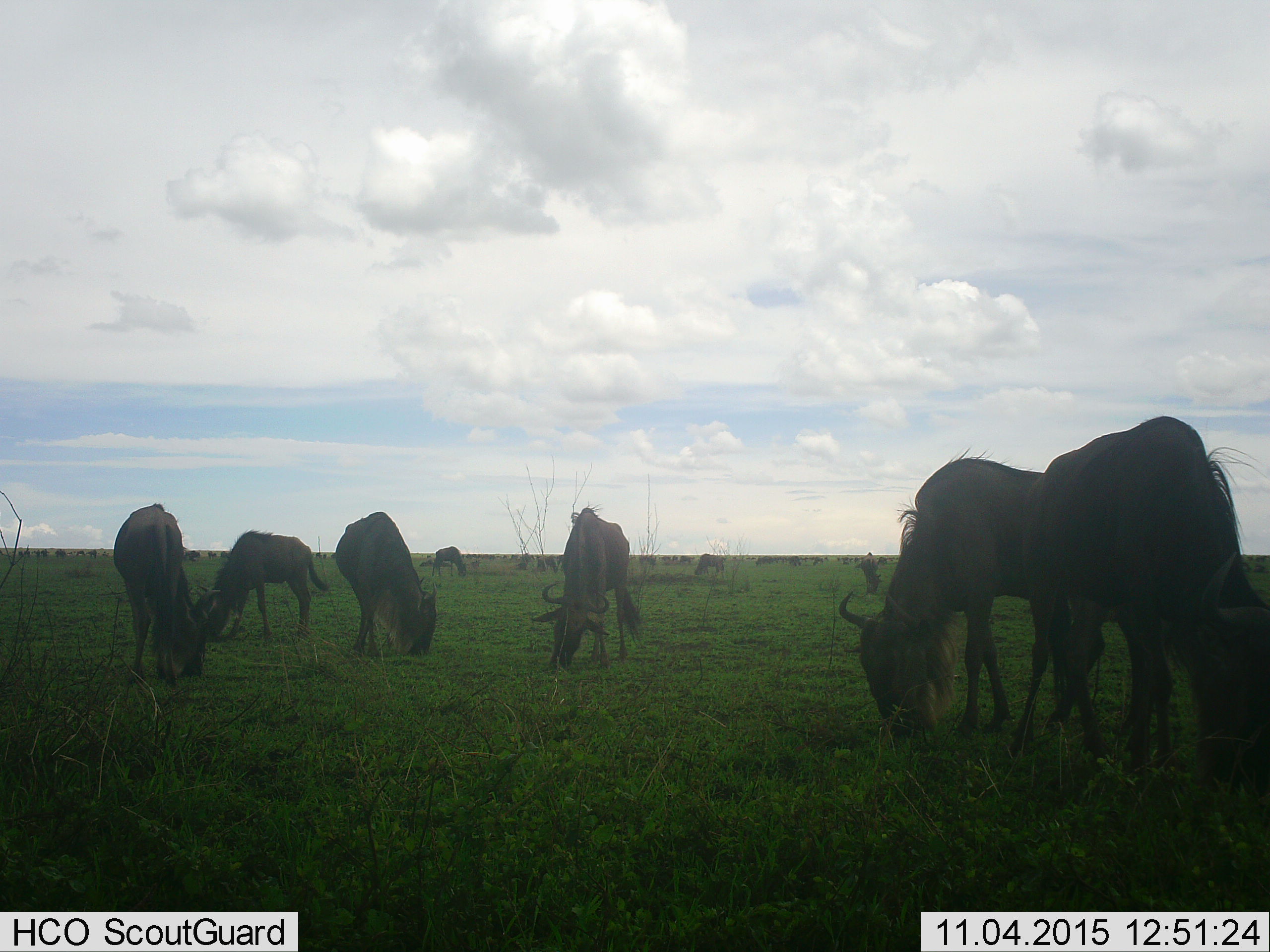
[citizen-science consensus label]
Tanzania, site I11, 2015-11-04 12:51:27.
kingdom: Animalia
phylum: Chordata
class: Mammalia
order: Artiodactyla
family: Bovidae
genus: Connochaetes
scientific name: Connochaetes taurinus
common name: blue wildebeest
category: wildebeest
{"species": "wildebeest (blue wildebeest) (Connochaetes taurinus)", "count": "51+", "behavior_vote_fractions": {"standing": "44%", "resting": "22%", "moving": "22%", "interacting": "11%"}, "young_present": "0%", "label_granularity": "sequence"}